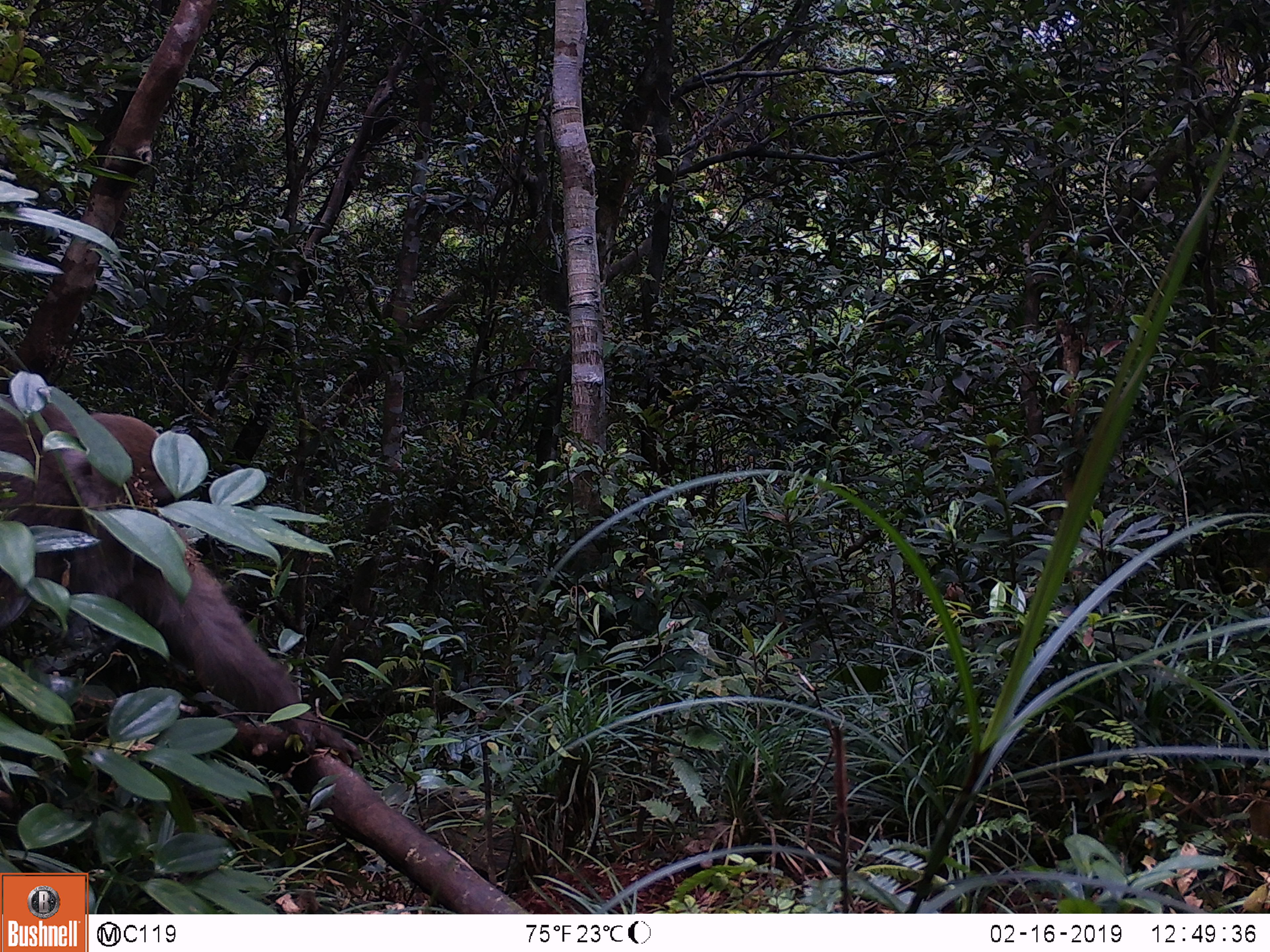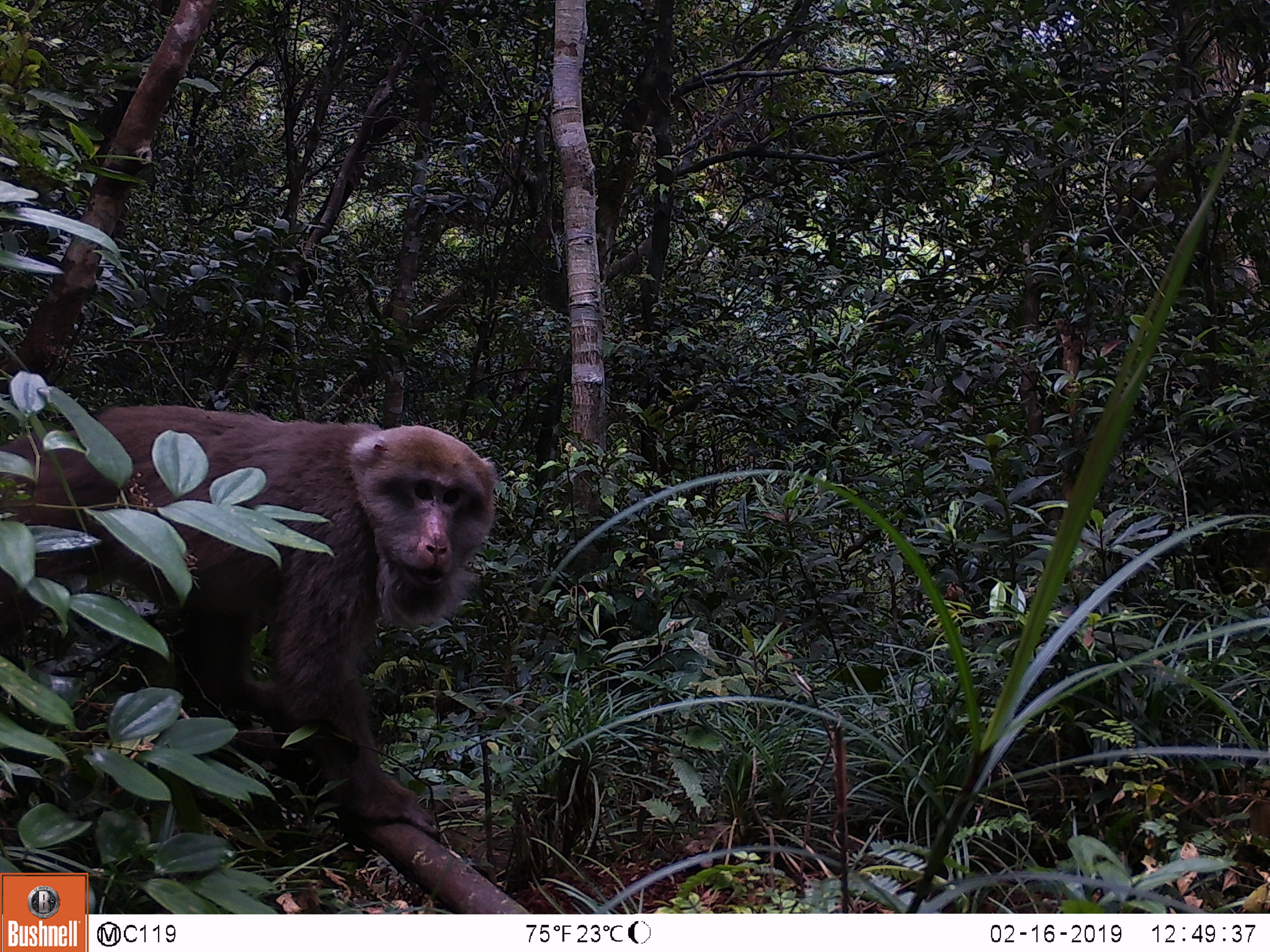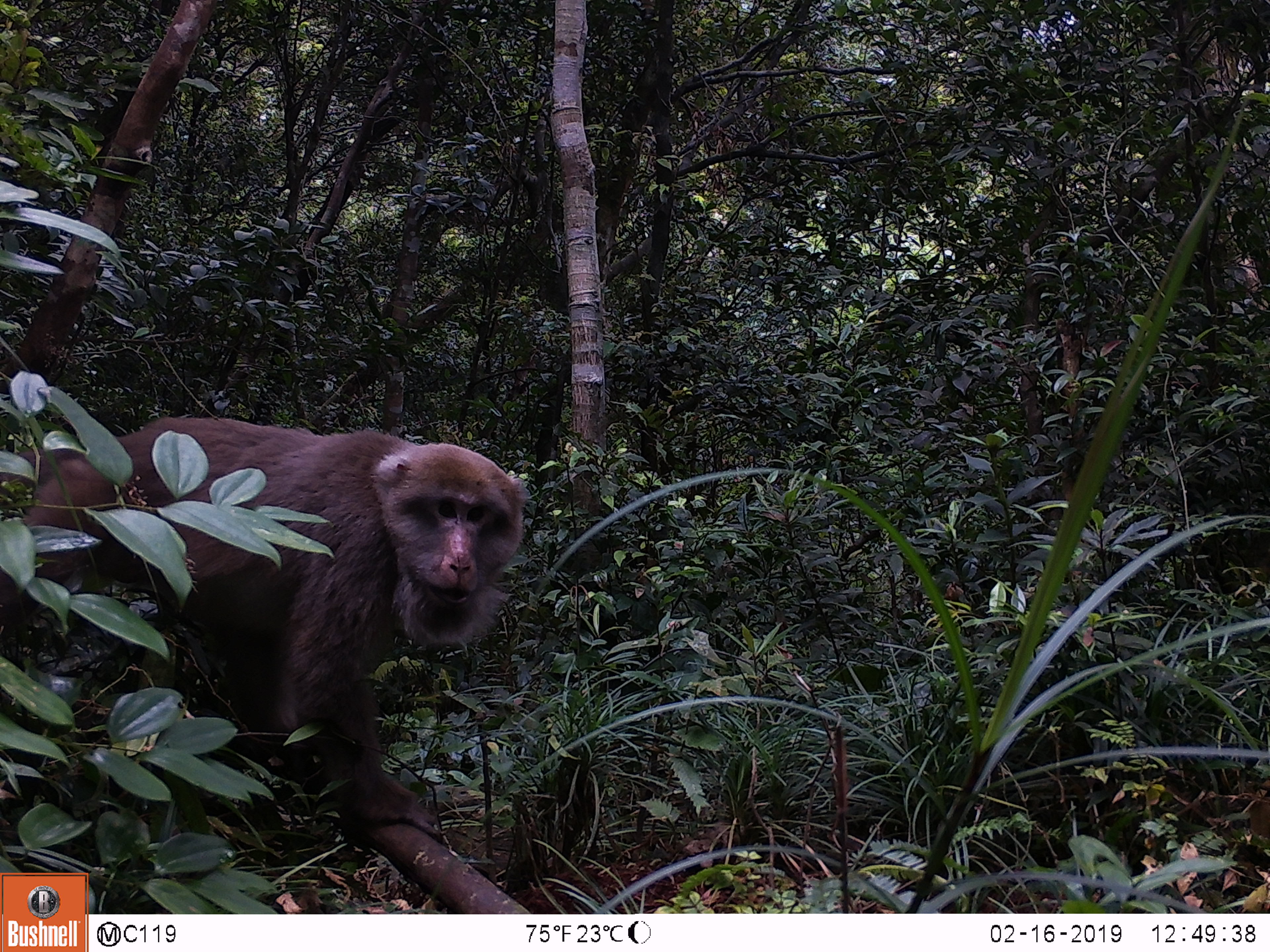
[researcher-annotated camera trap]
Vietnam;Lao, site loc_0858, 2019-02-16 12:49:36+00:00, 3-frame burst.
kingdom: Animalia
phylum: Chordata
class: Mammalia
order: Primates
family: Cercopithecidae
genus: Macaca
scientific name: Macaca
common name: macaque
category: macaque not stump tailed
Macaque not stump tailed (macaque) (Macaca). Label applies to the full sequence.